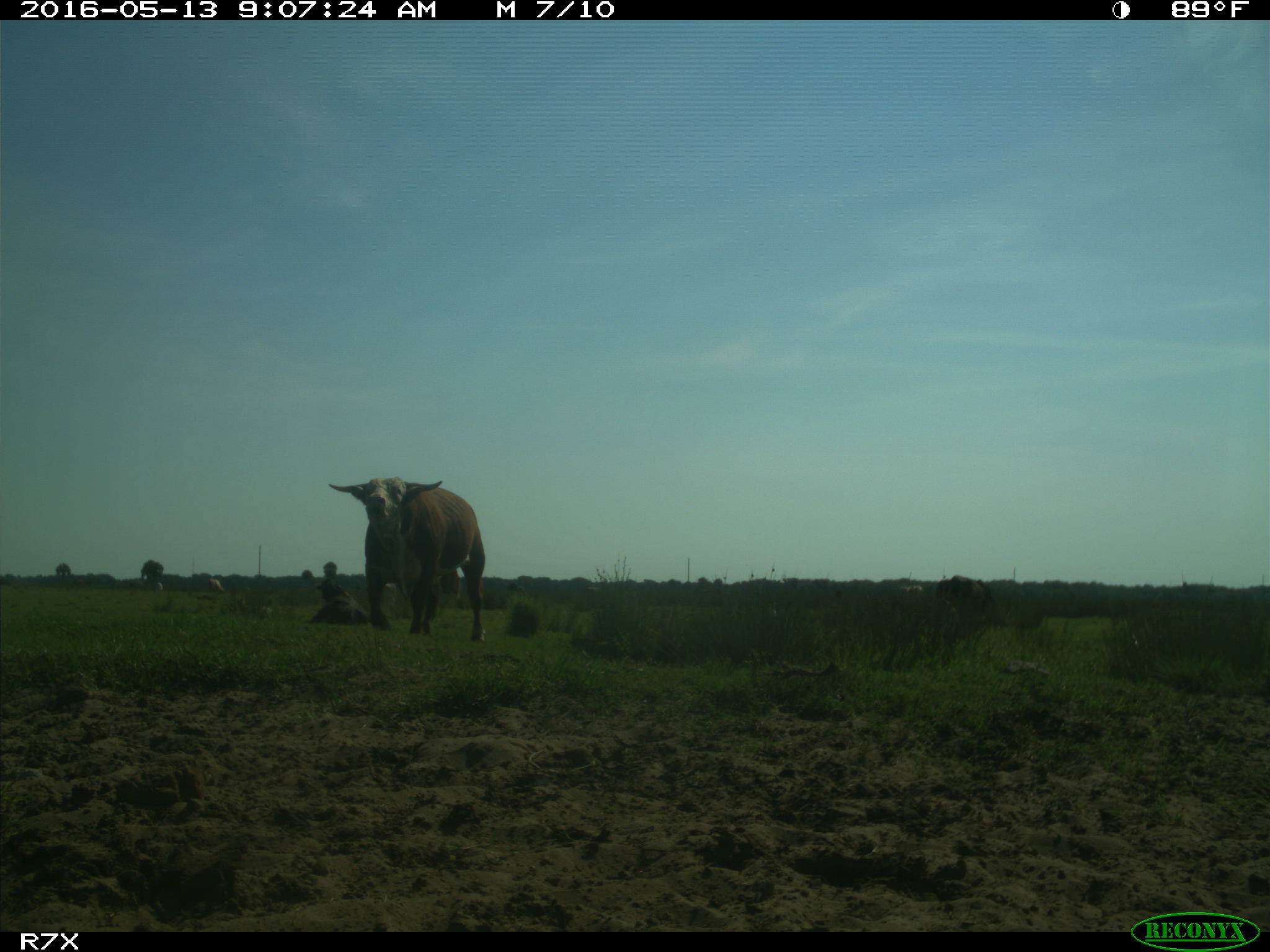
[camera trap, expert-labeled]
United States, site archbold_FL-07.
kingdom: Animalia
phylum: Chordata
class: Mammalia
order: Artiodactyla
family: Bovidae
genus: Bos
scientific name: Bos taurus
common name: domestic cow